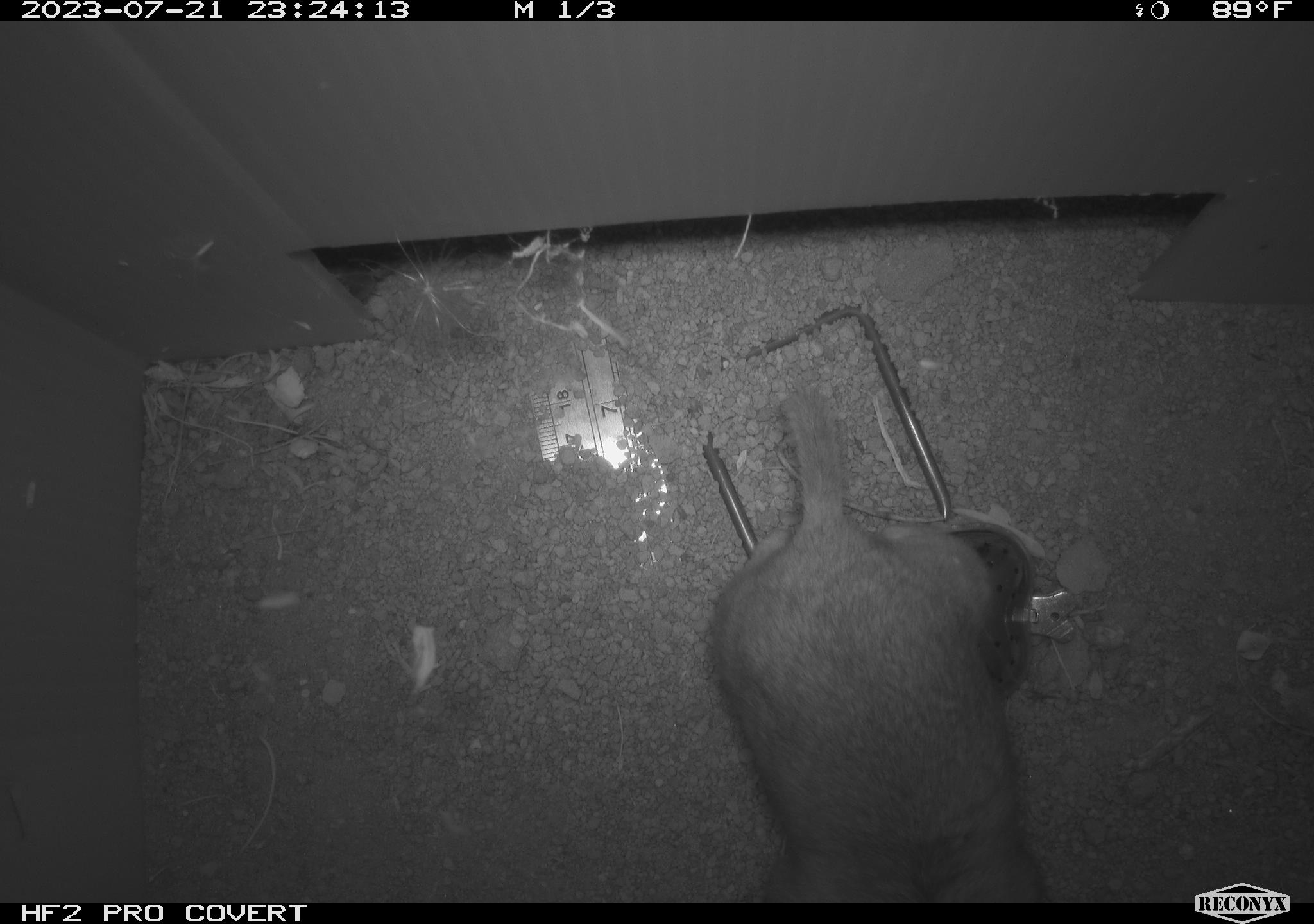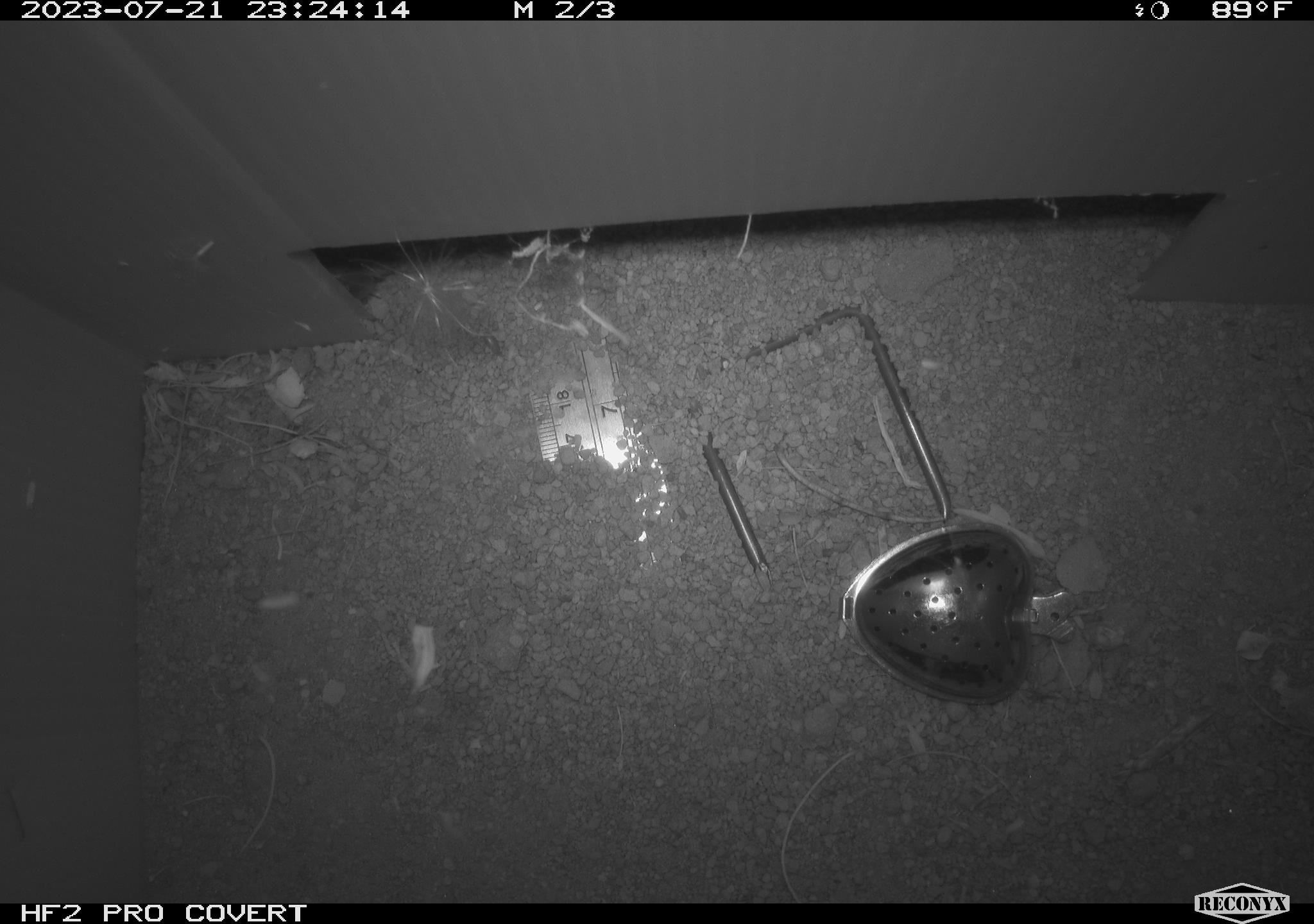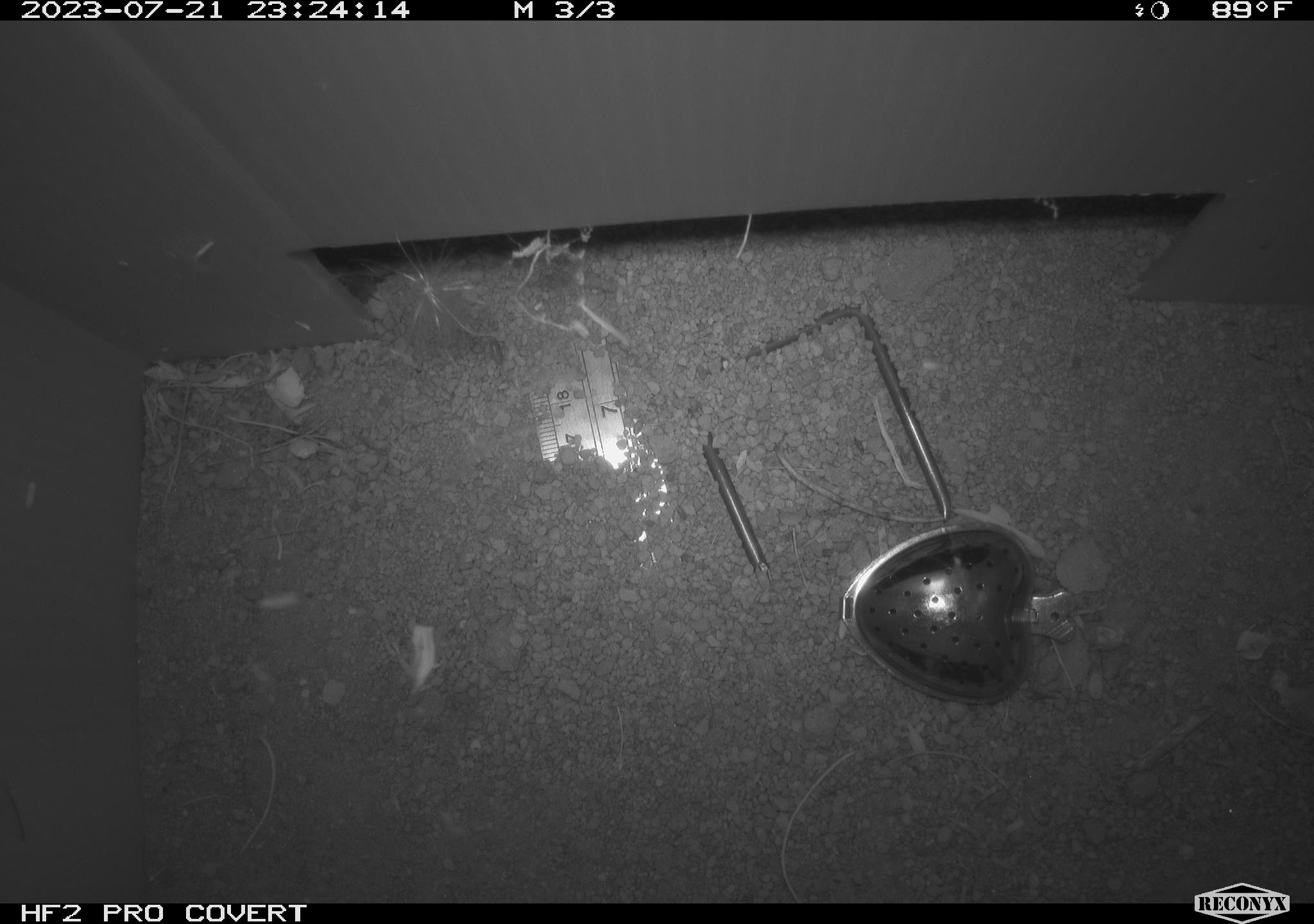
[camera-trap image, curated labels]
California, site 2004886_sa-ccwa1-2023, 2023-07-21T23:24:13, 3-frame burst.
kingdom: Animalia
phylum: Chordata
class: Mammalia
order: Rodentia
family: Cricetidae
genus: Neotoma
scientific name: Neotoma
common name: pack rat or woodrat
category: neotoma species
Neotoma species (pack rat or woodrat) (Neotoma).